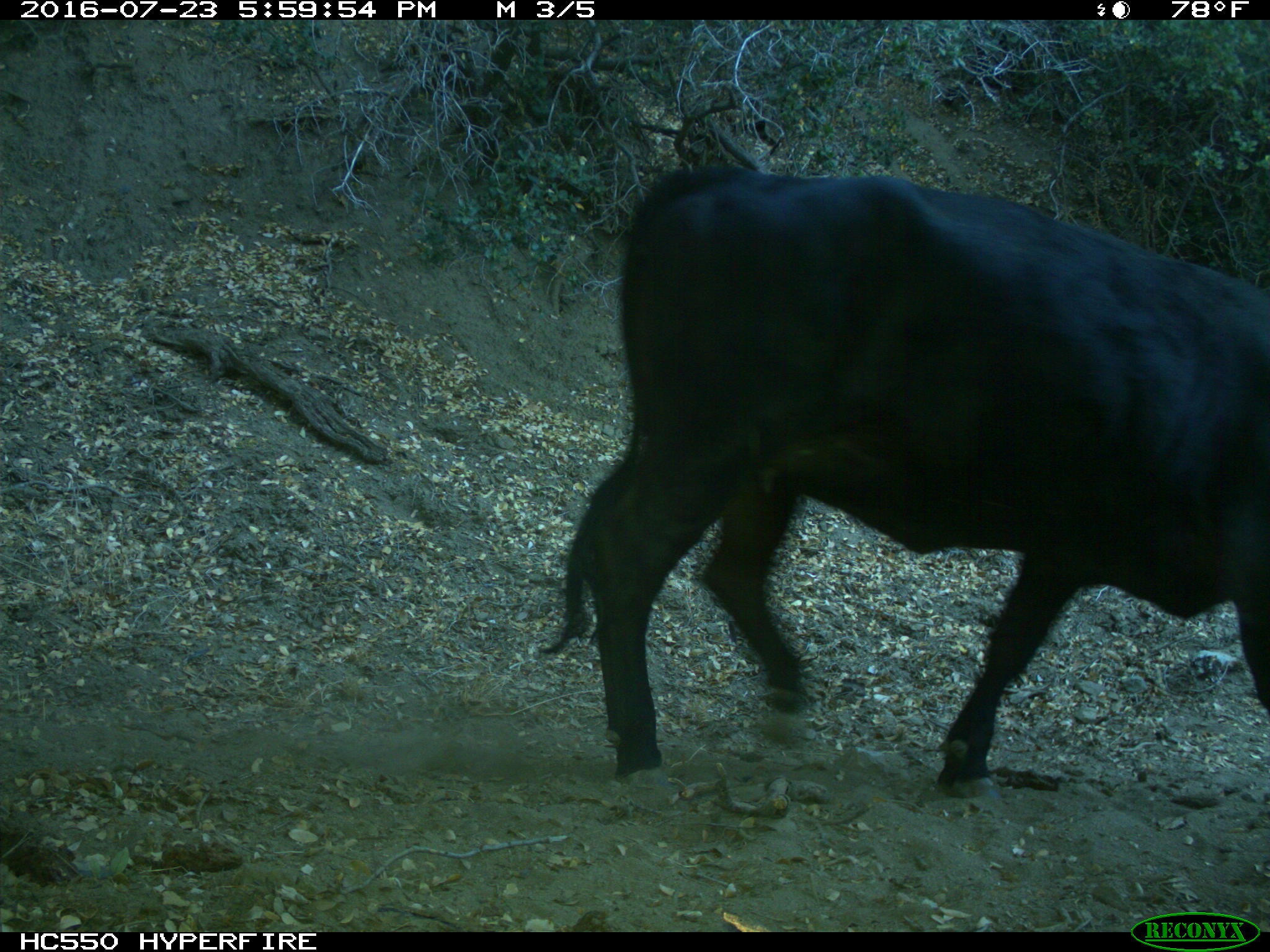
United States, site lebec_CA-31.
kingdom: Animalia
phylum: Chordata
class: Mammalia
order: Artiodactyla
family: Bovidae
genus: Bos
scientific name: Bos taurus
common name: domestic cow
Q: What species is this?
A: Bos taurus (domestic cow).